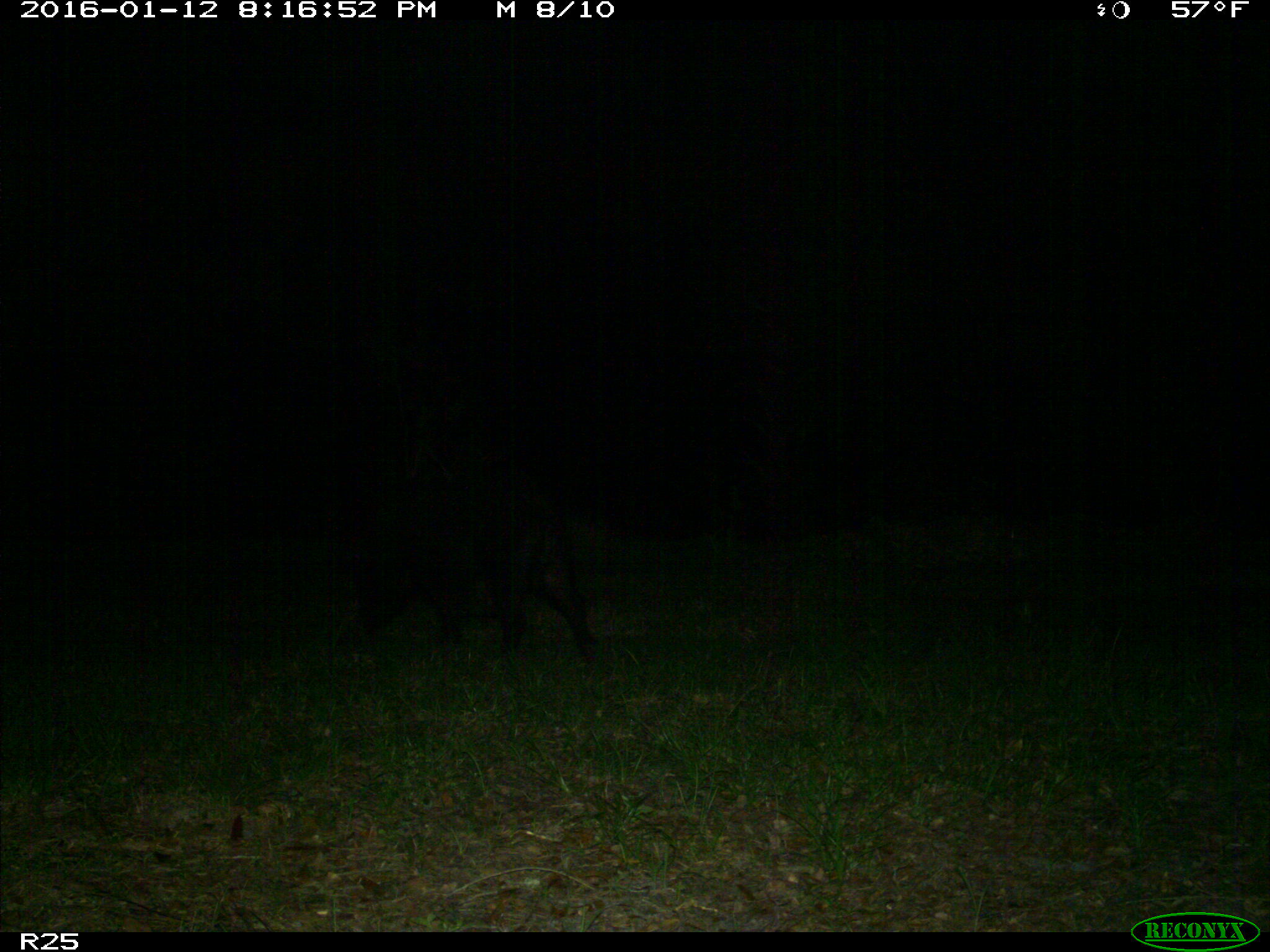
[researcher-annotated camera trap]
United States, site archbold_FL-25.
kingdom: Animalia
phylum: Chordata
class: Mammalia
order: Artiodactyla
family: Suidae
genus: Sus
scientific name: Sus scrofa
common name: wild boar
Sus scrofa (wild boar).